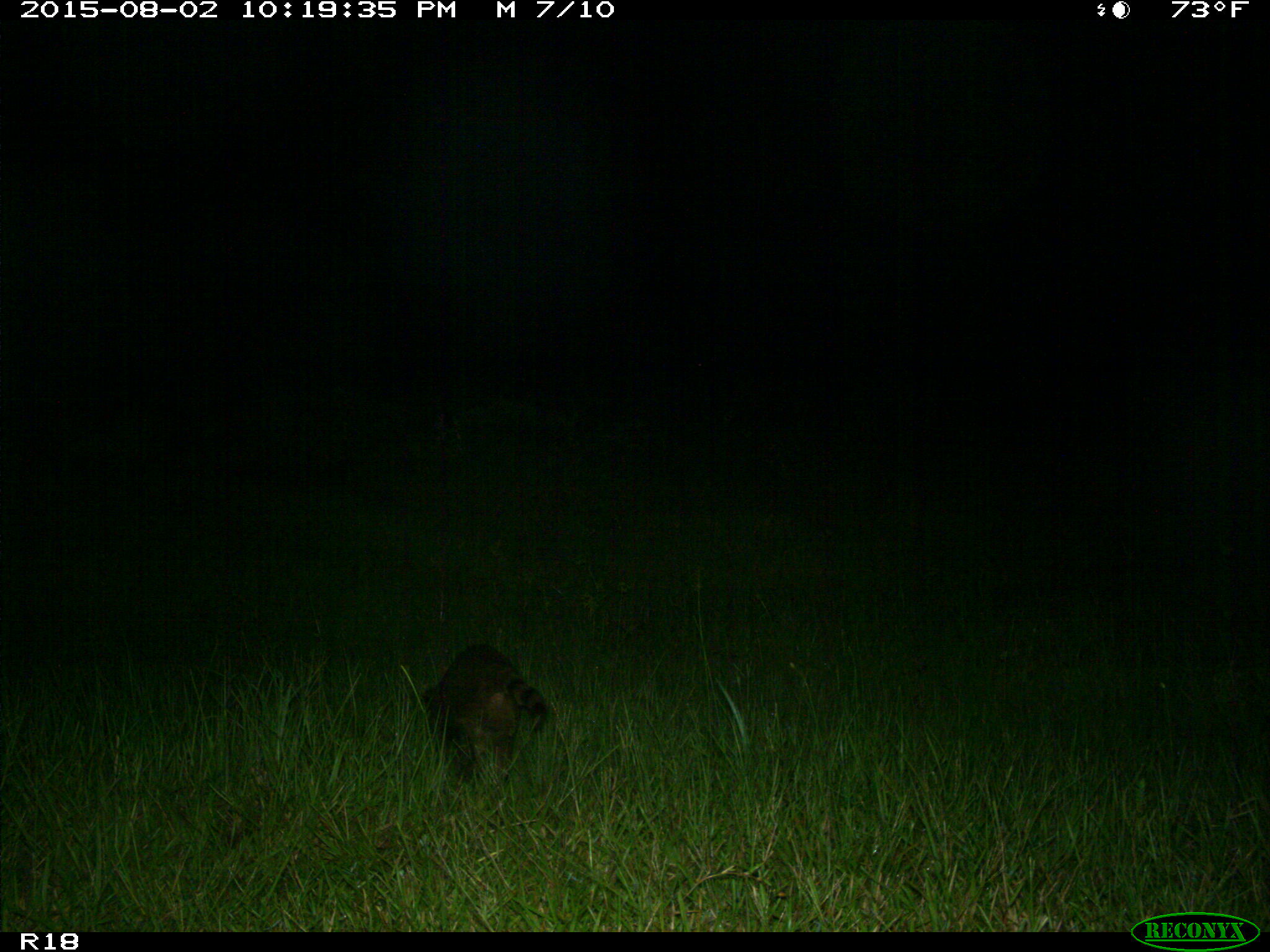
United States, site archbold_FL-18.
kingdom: Animalia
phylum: Chordata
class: Mammalia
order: Carnivora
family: Procyonidae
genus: Procyon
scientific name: Procyon lotor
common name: common raccoon